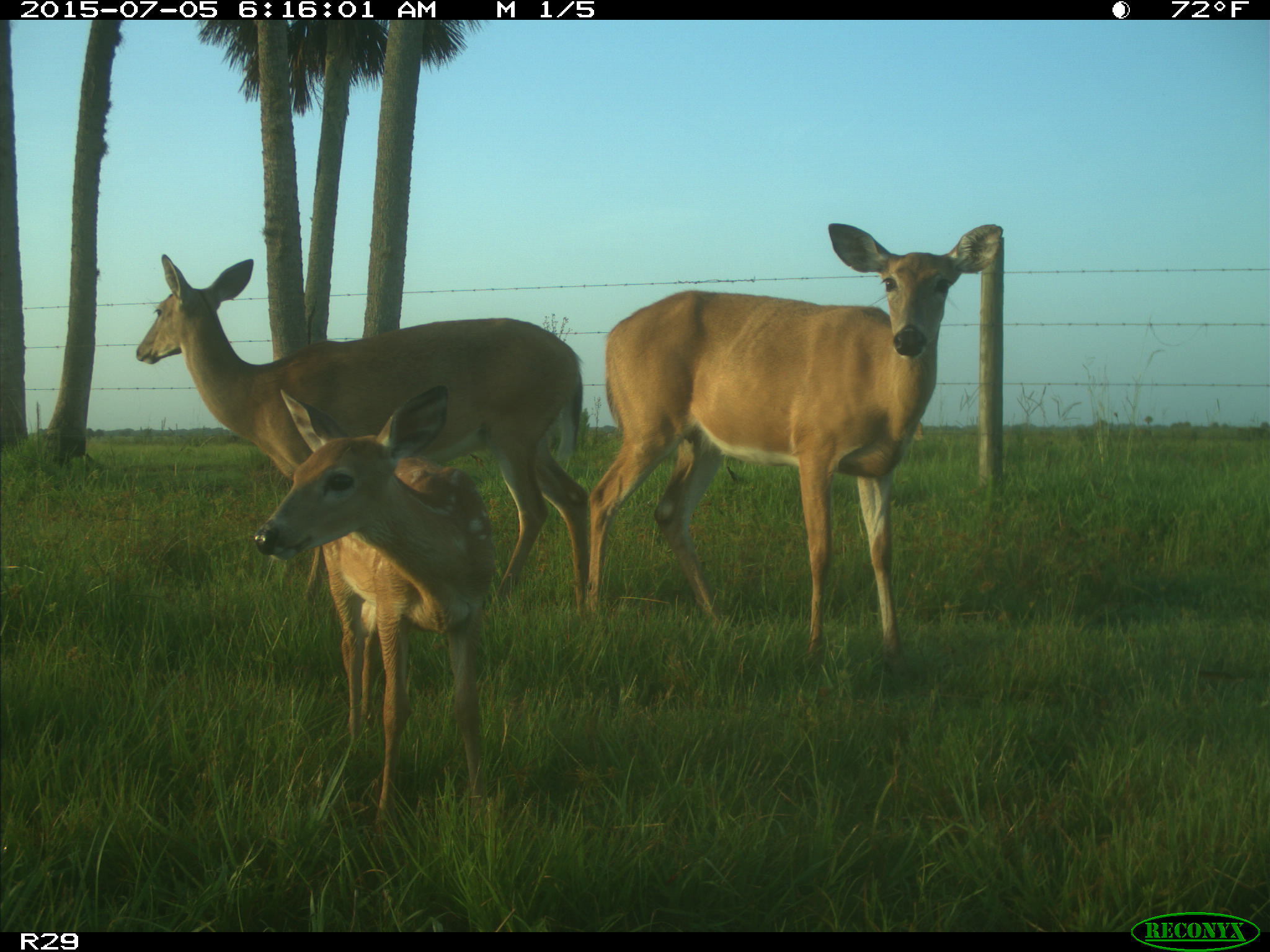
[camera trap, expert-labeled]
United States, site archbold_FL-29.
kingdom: Animalia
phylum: Chordata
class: Mammalia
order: Artiodactyla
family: Bovidae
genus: Bos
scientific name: Bos taurus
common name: domestic cow